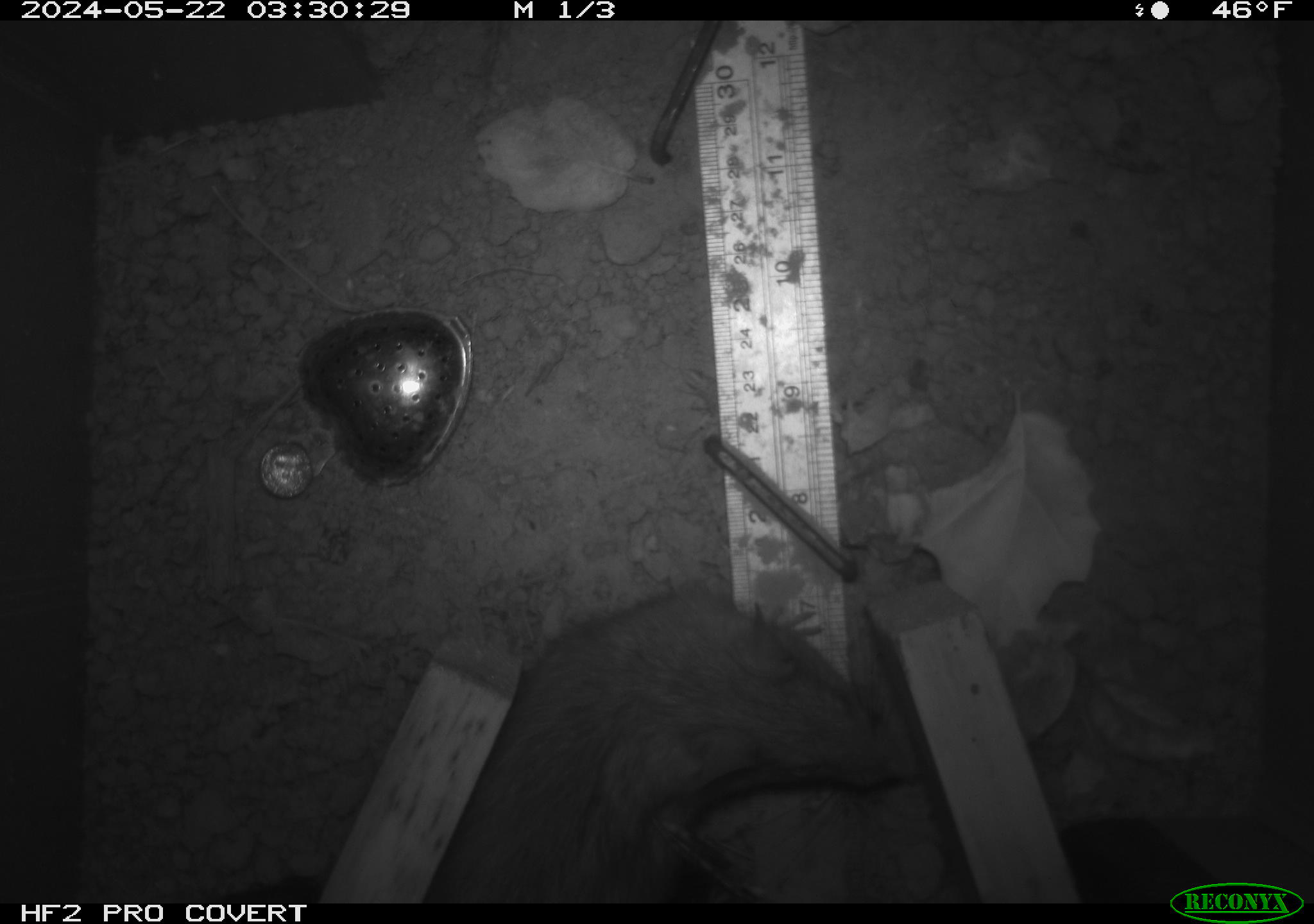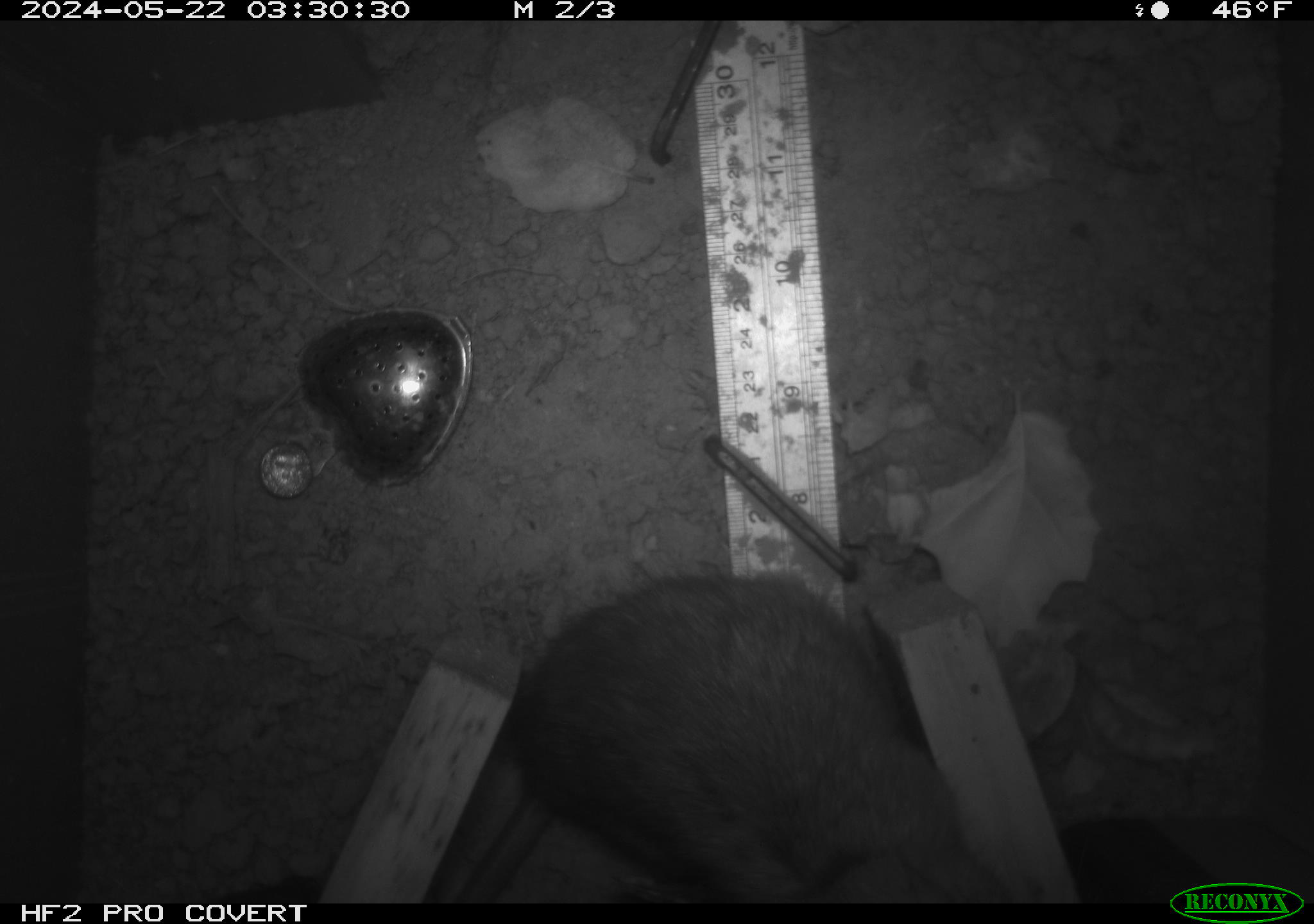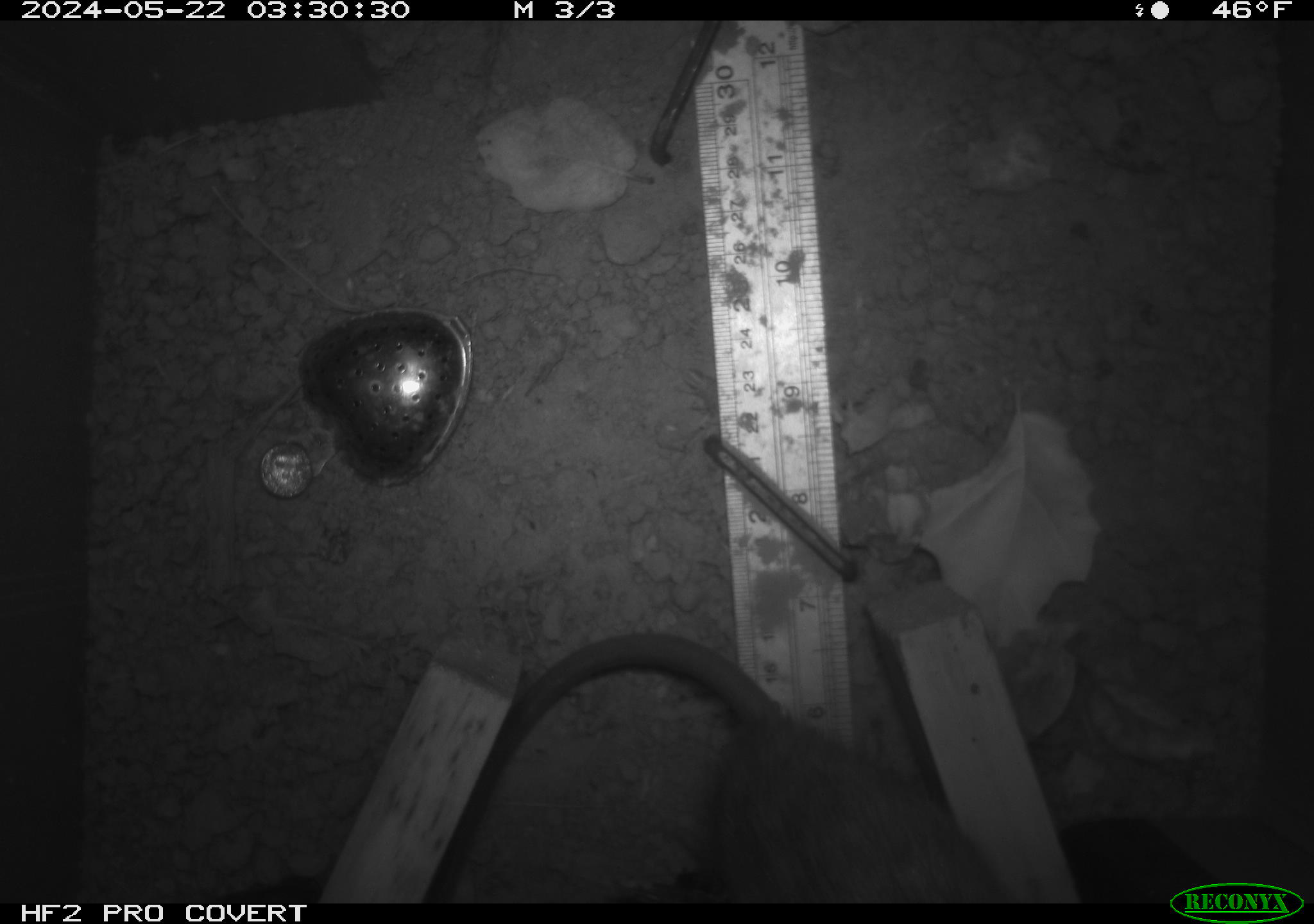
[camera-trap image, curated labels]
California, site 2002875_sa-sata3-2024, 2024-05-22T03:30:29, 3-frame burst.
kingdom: Animalia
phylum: Chordata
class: Mammalia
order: Rodentia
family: Muridae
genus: Rattus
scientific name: Rattus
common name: rat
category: rattus species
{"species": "rattus species (rat) (Rattus)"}